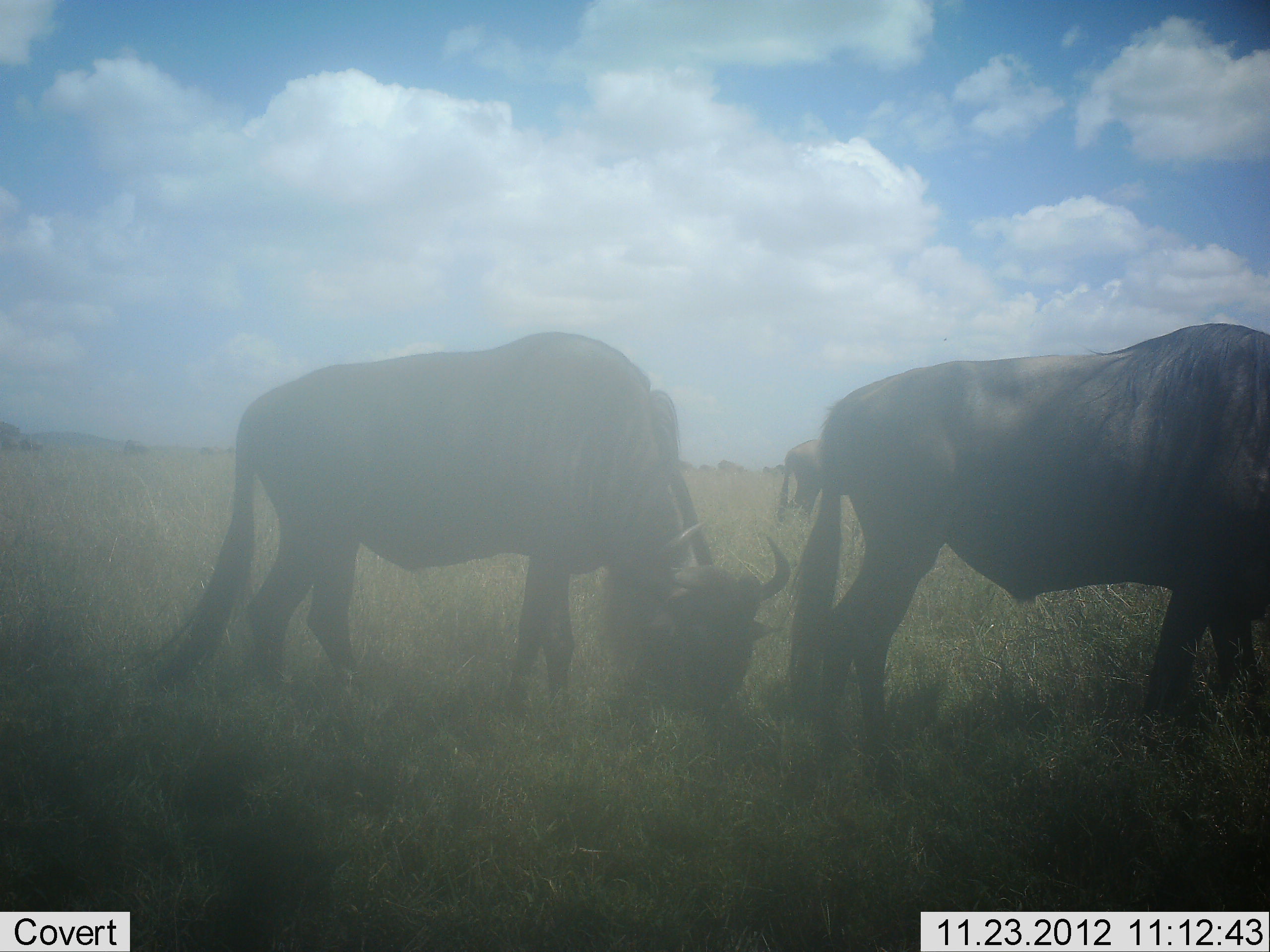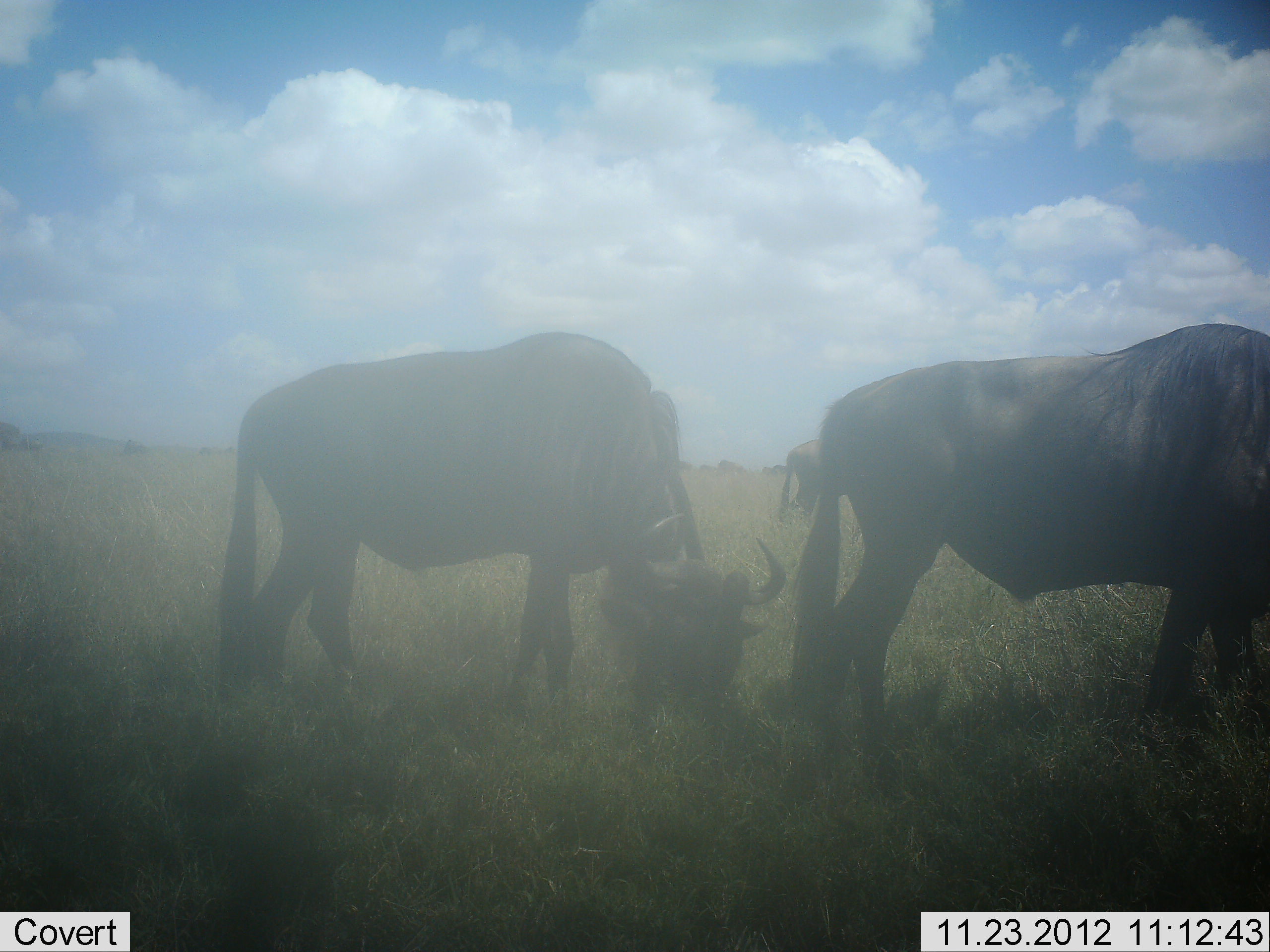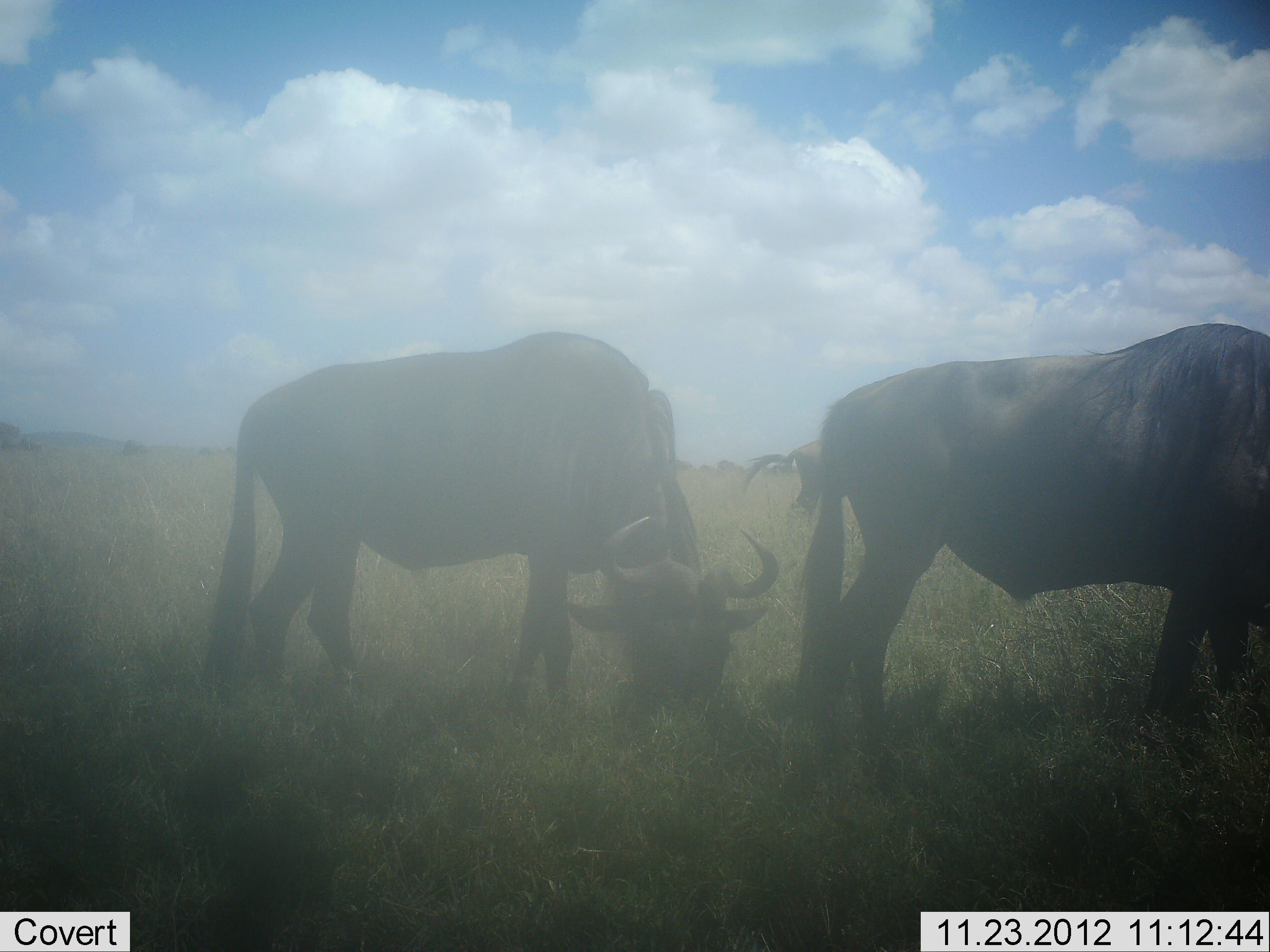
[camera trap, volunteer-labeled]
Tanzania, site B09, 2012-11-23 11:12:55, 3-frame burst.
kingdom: Animalia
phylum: Chordata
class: Mammalia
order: Artiodactyla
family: Bovidae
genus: Connochaetes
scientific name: Connochaetes taurinus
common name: blue wildebeest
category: wildebeest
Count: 3.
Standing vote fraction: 30%.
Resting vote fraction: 0%.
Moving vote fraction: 20%.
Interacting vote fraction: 0%.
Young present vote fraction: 0%.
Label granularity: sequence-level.